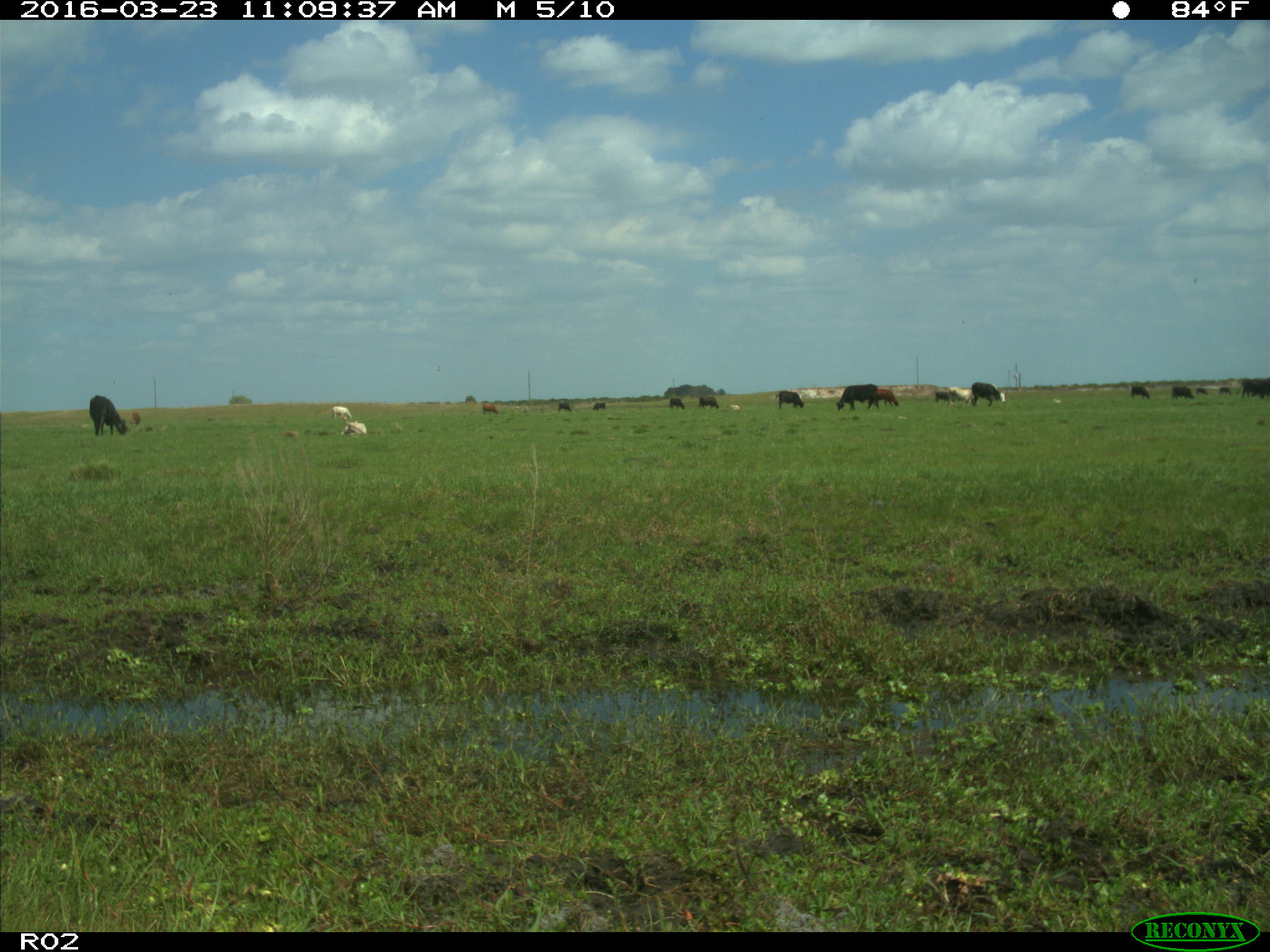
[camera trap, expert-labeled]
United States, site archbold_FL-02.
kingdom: Animalia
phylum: Chordata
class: Mammalia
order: Artiodactyla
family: Bovidae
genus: Bos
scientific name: Bos taurus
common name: domestic cow